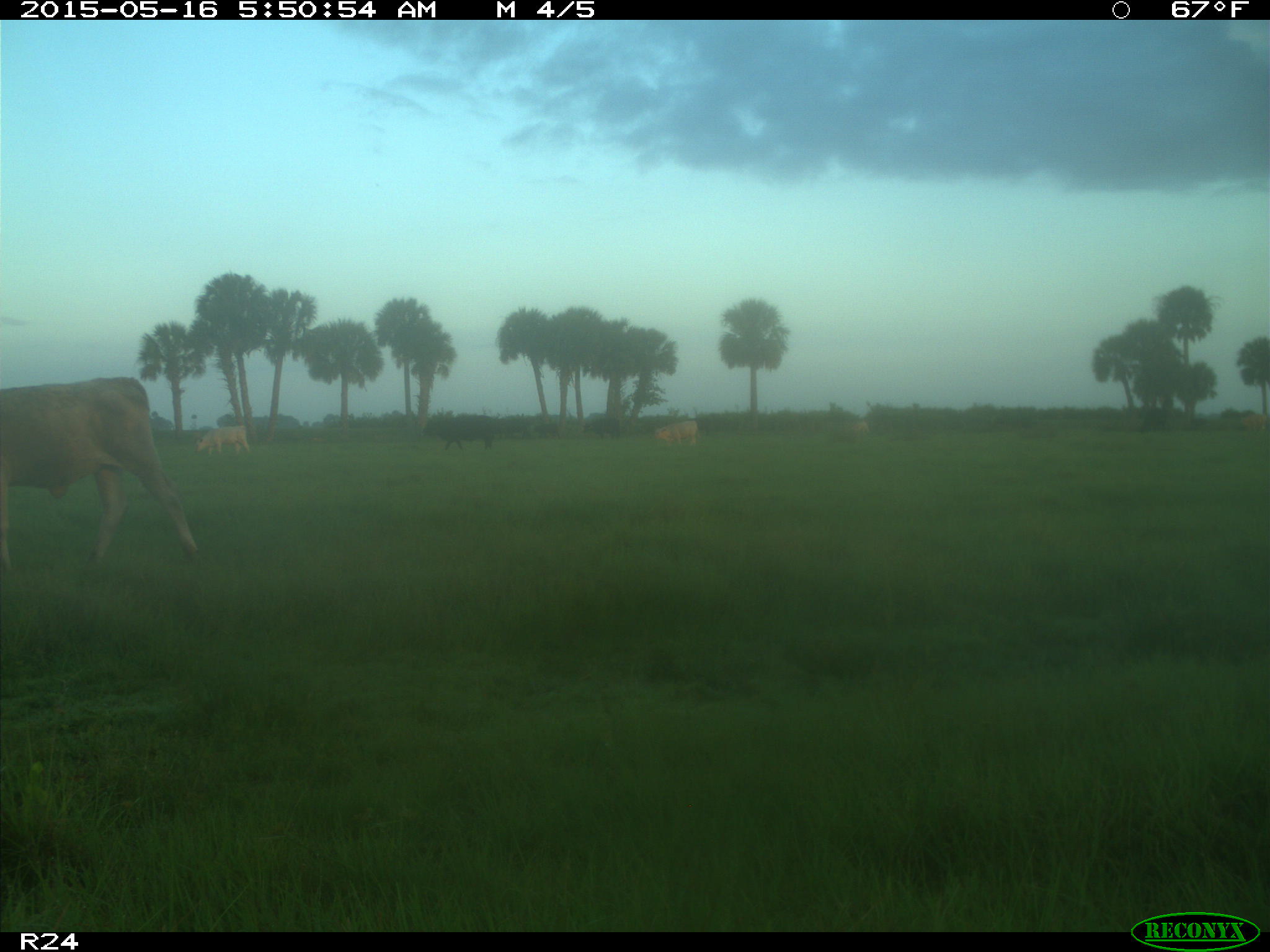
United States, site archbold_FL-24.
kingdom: Animalia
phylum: Chordata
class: Mammalia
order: Artiodactyla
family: Bovidae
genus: Bos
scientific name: Bos taurus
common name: domestic cow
Bos taurus (domestic cow).